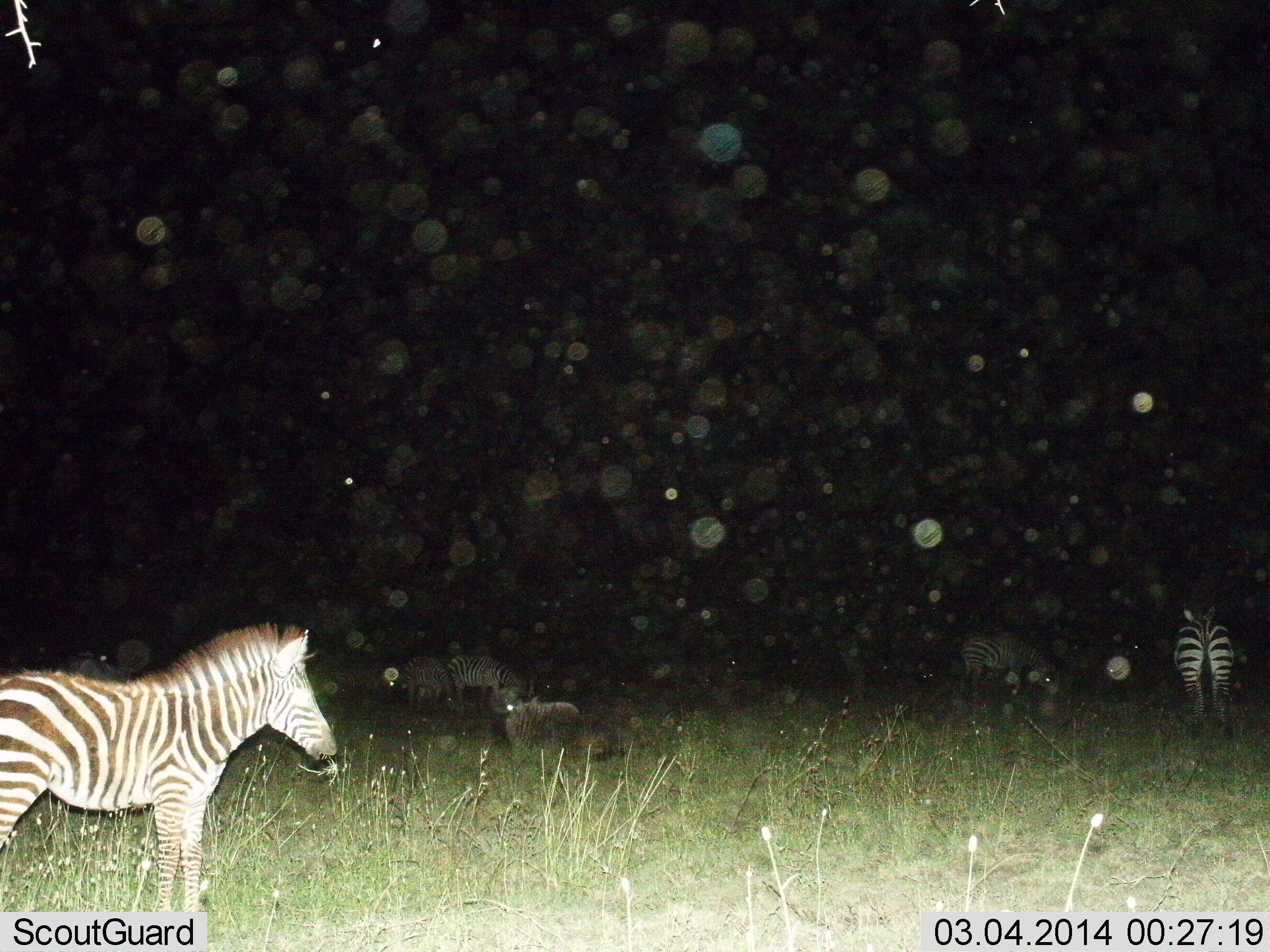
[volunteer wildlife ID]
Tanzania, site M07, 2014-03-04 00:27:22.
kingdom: Animalia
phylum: Chordata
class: Mammalia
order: Perissodactyla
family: Equidae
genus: Equus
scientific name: Equus quagga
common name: plains zebra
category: zebra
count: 5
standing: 80%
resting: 50%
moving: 0%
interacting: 0%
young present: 0%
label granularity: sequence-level